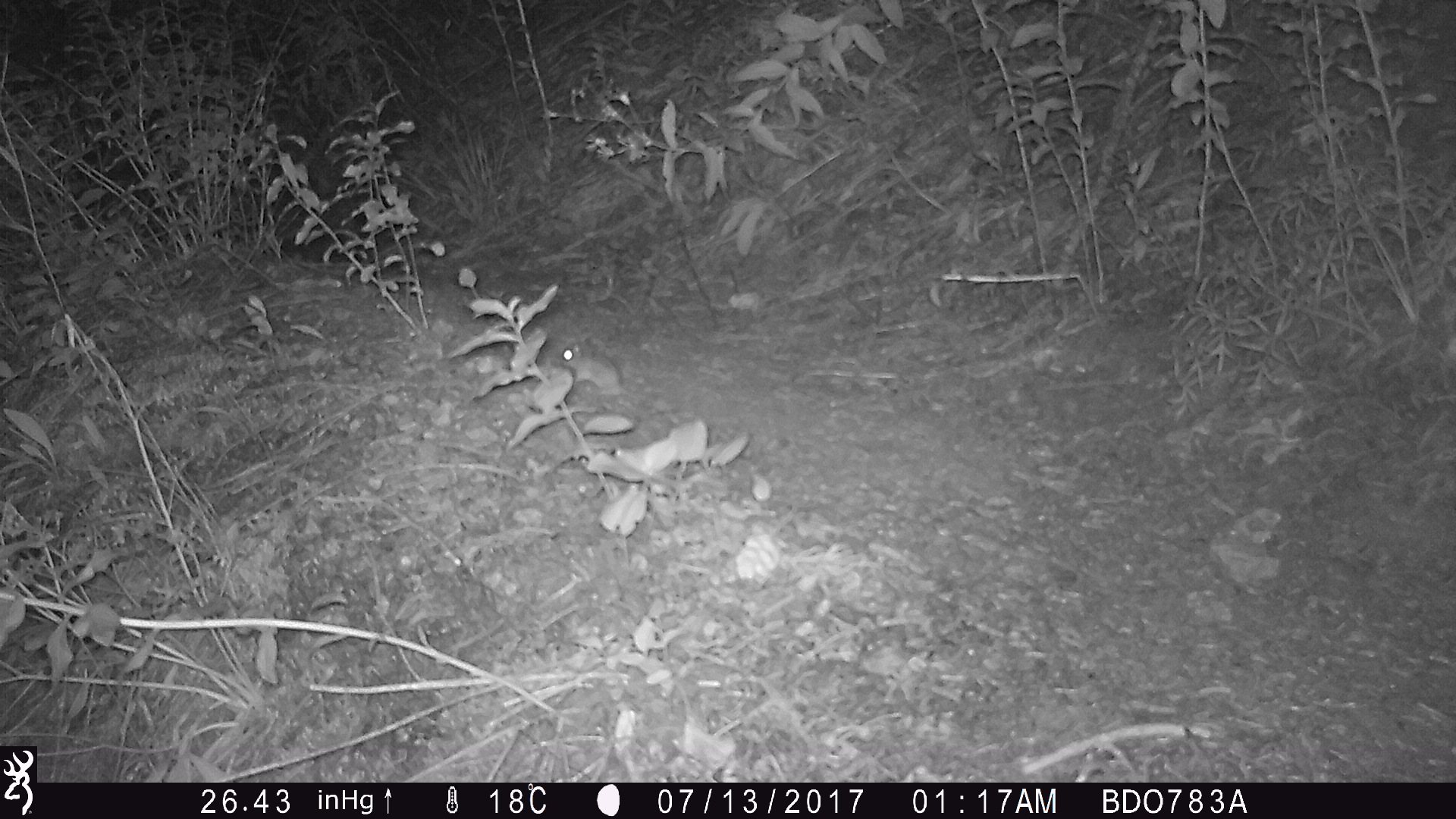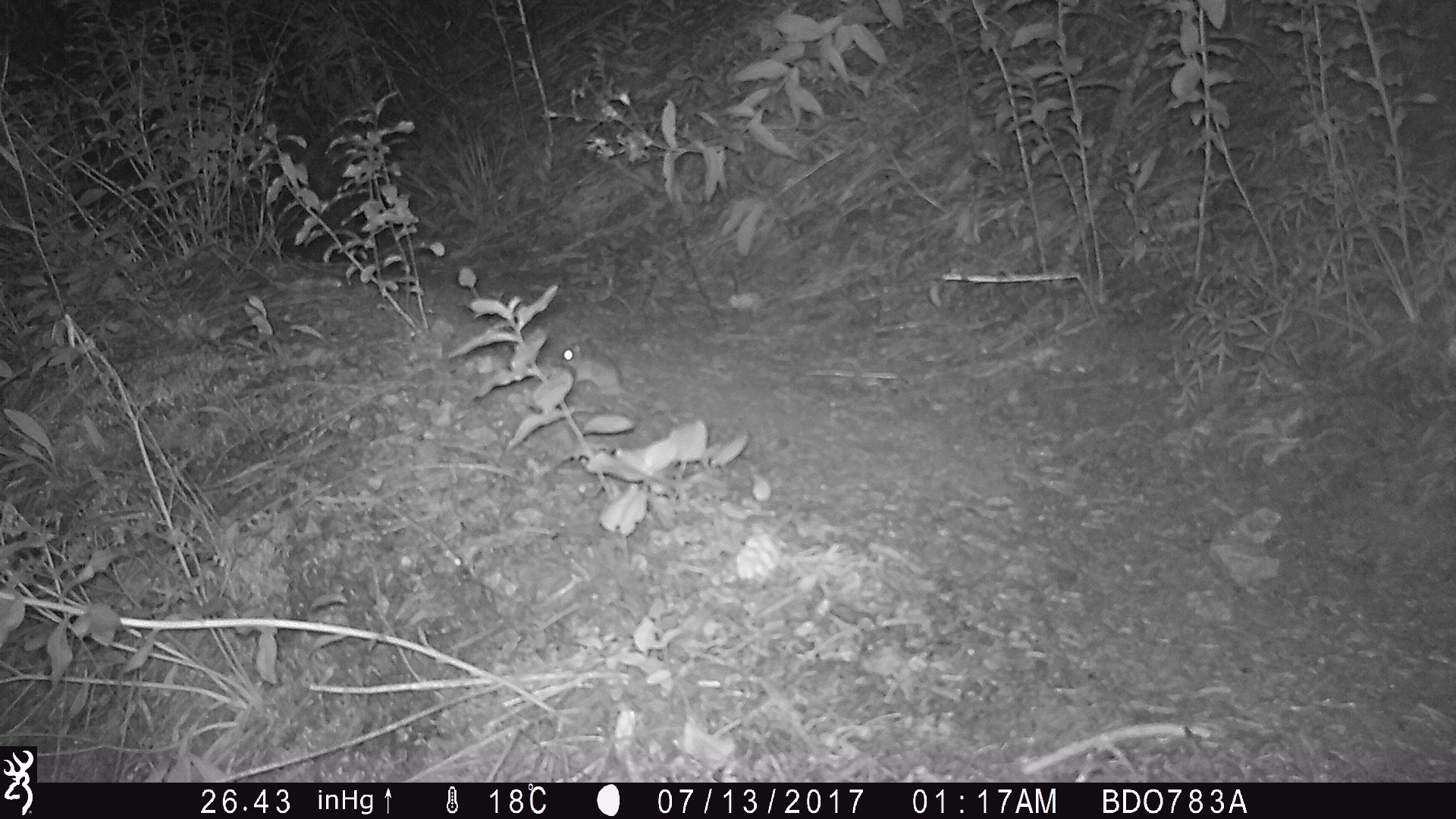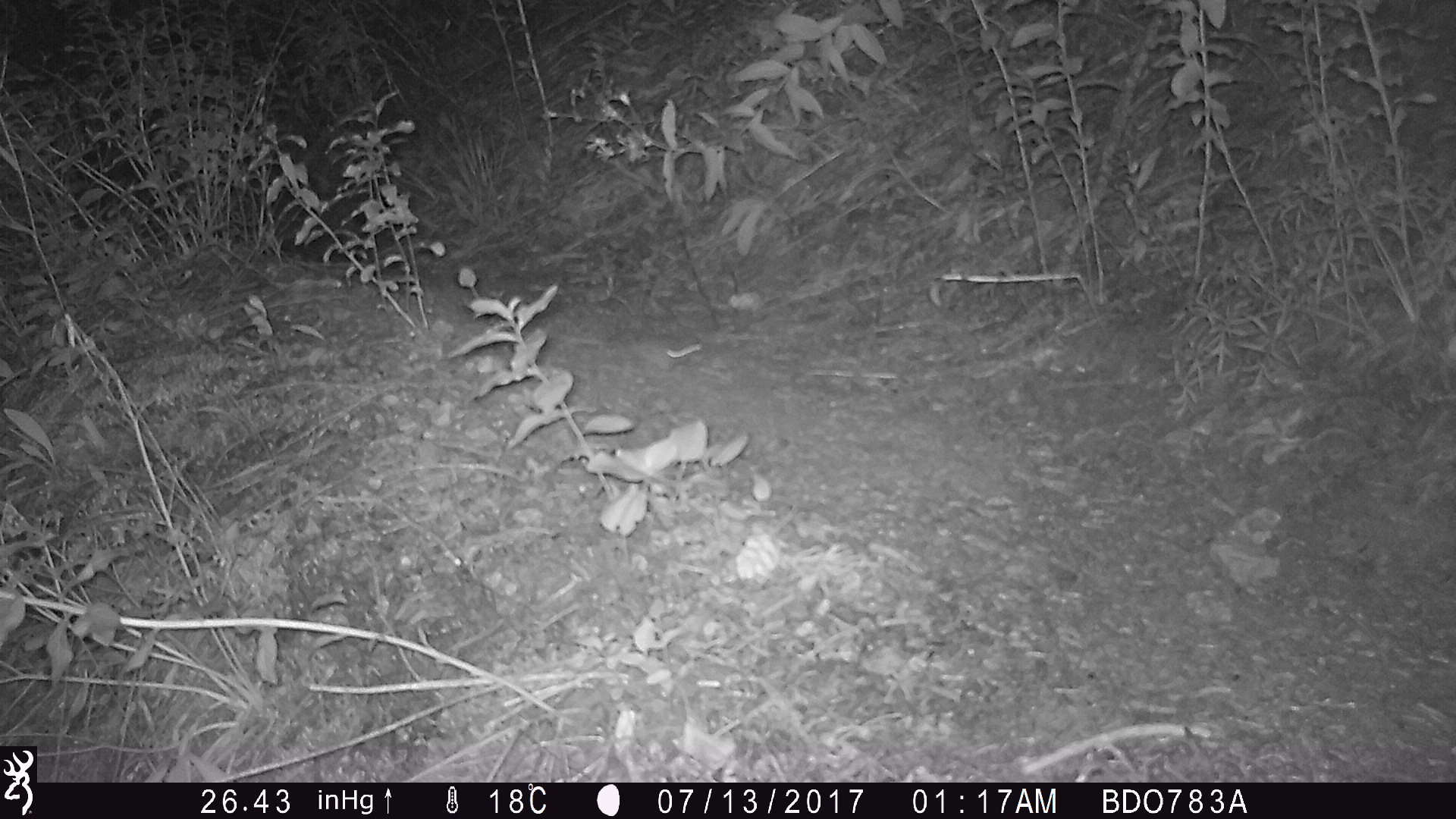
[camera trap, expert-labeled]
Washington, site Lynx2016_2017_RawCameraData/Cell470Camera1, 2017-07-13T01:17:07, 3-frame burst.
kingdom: Animalia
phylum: Chordata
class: Mammalia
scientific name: Mammalia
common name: small mammal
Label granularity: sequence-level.